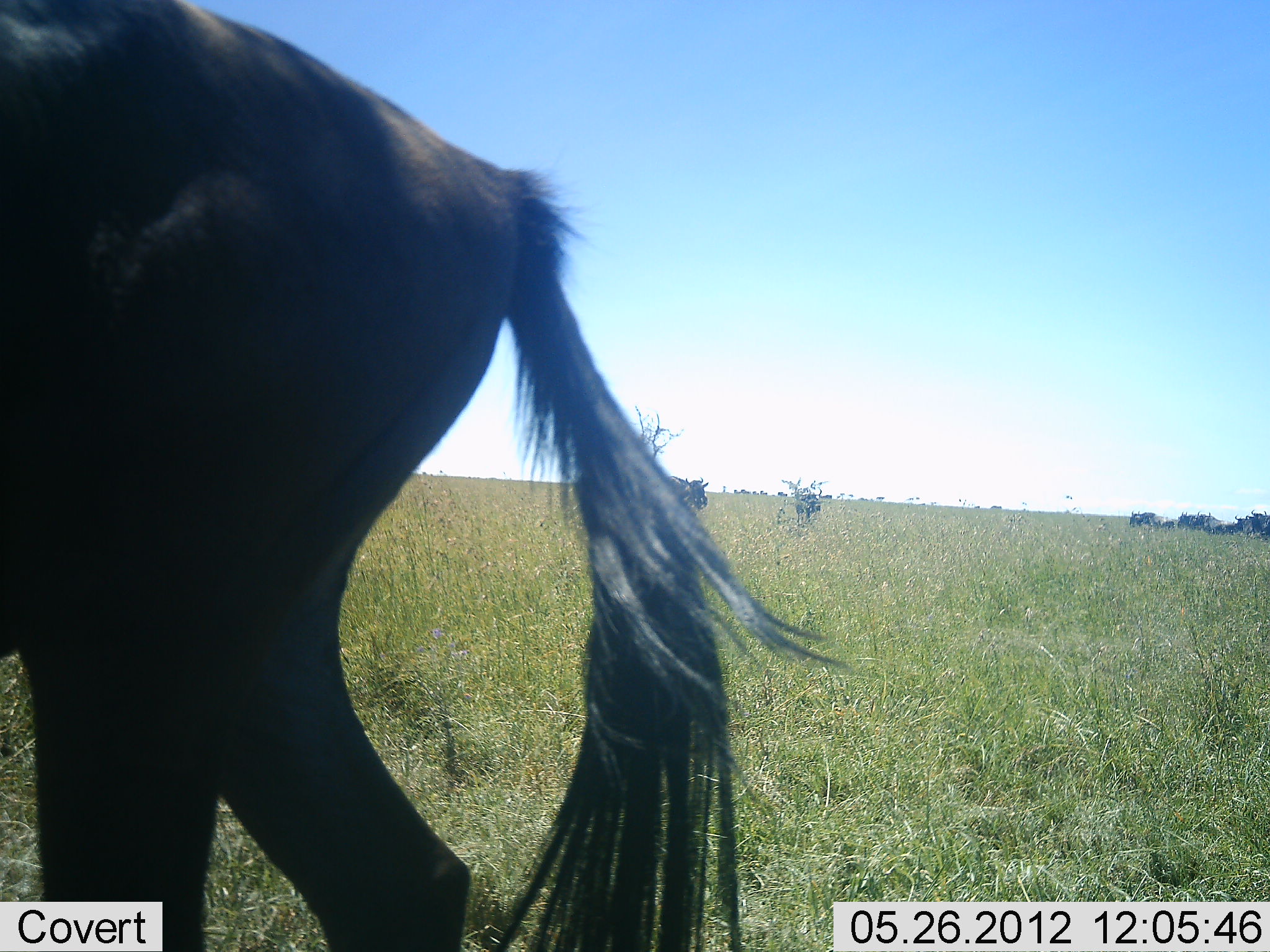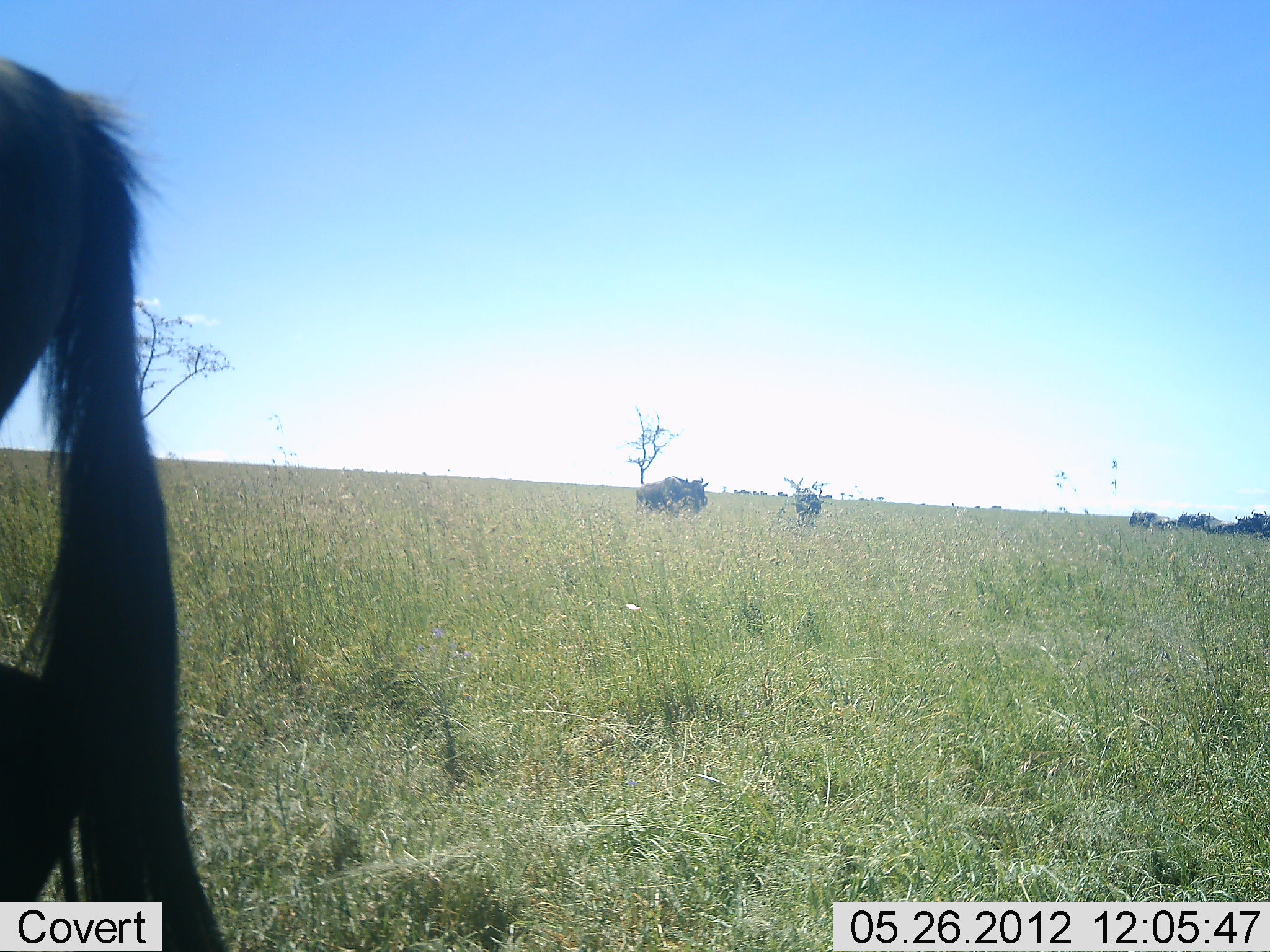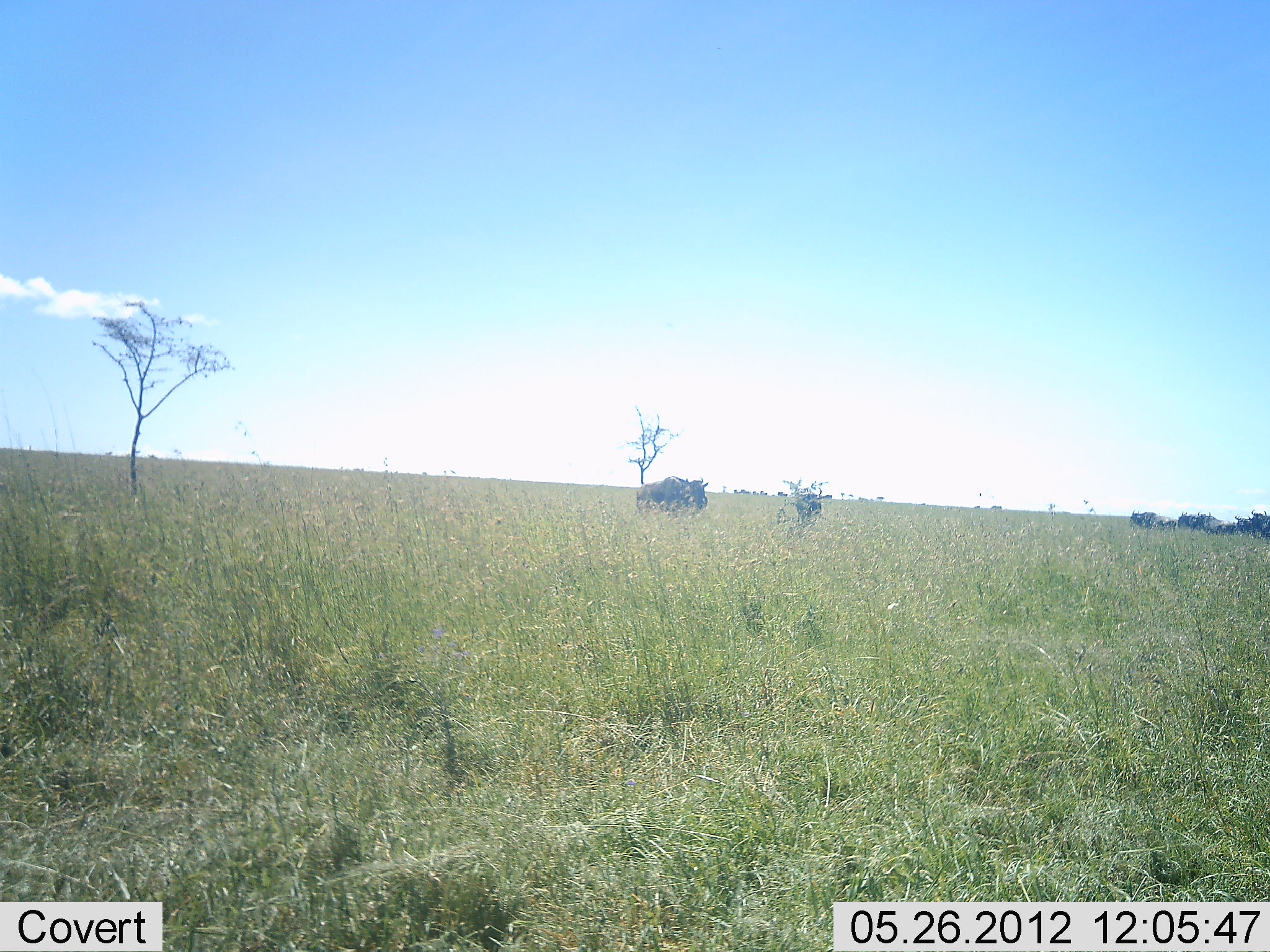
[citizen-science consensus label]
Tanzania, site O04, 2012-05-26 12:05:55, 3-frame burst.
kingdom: Animalia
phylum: Chordata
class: Mammalia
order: Artiodactyla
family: Bovidae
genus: Connochaetes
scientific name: Connochaetes taurinus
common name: blue wildebeest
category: wildebeest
Wildebeest (blue wildebeest) (Connochaetes taurinus), count 4. Behavior (volunteer vote fractions): standing 55%, resting 18%, moving 91%, interacting 0%. Young present (vote fraction): 0%. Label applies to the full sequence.